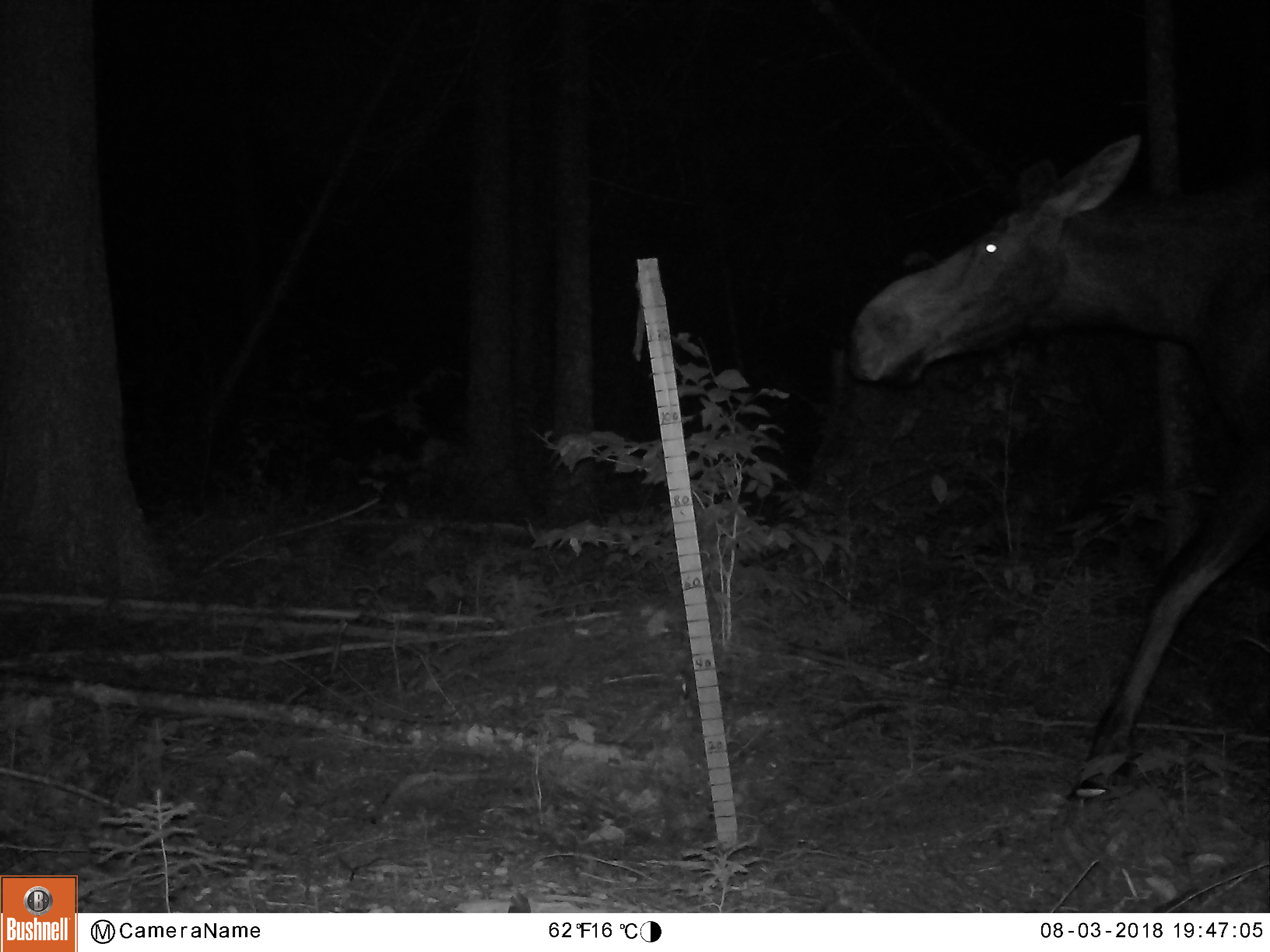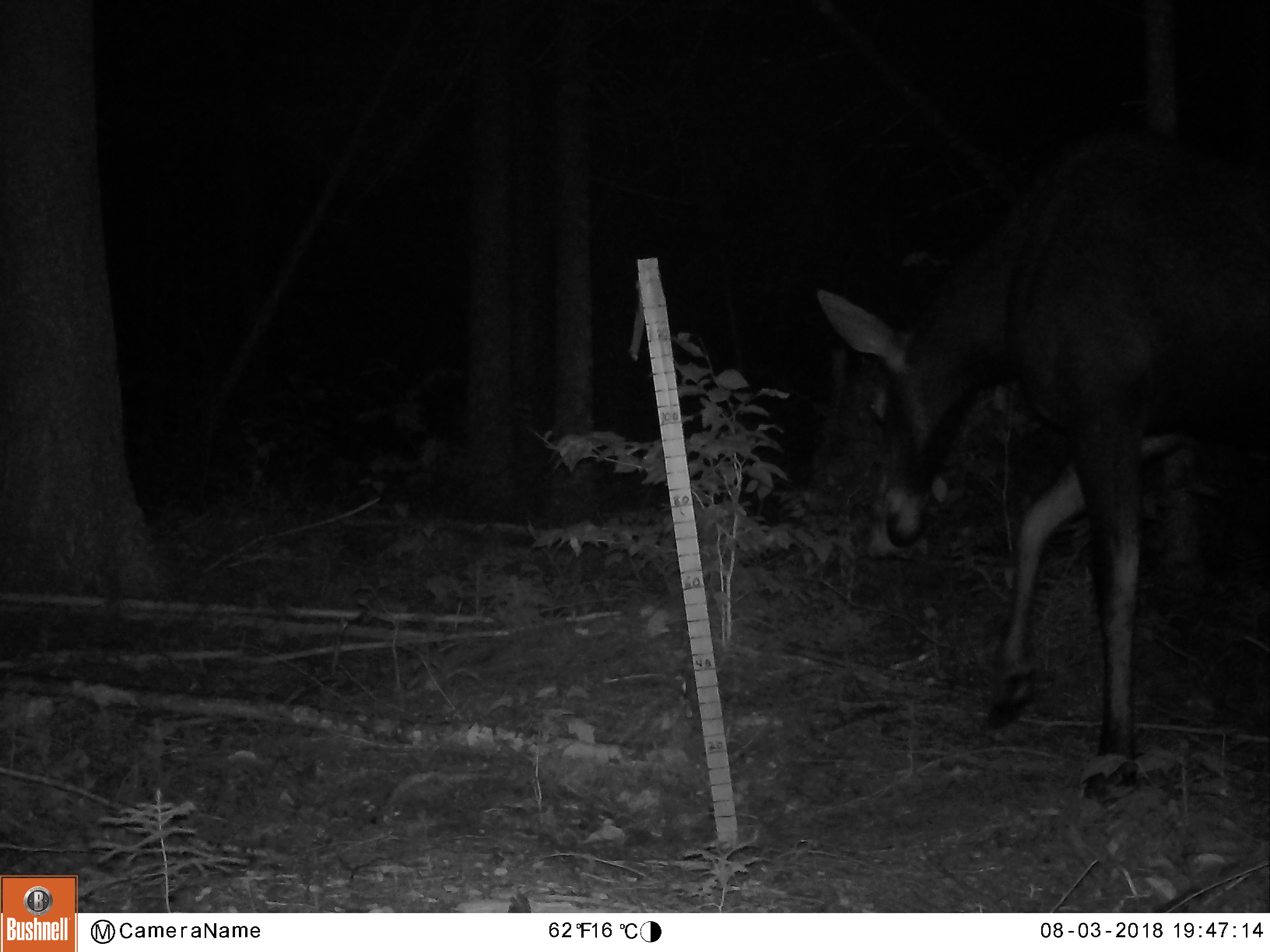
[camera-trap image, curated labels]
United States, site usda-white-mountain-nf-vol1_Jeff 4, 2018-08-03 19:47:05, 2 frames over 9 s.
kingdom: Animalia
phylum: Chordata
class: Mammalia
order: Artiodactyla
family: Cervidae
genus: Alces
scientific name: Alces alces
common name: moose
Moose (Alces alces).